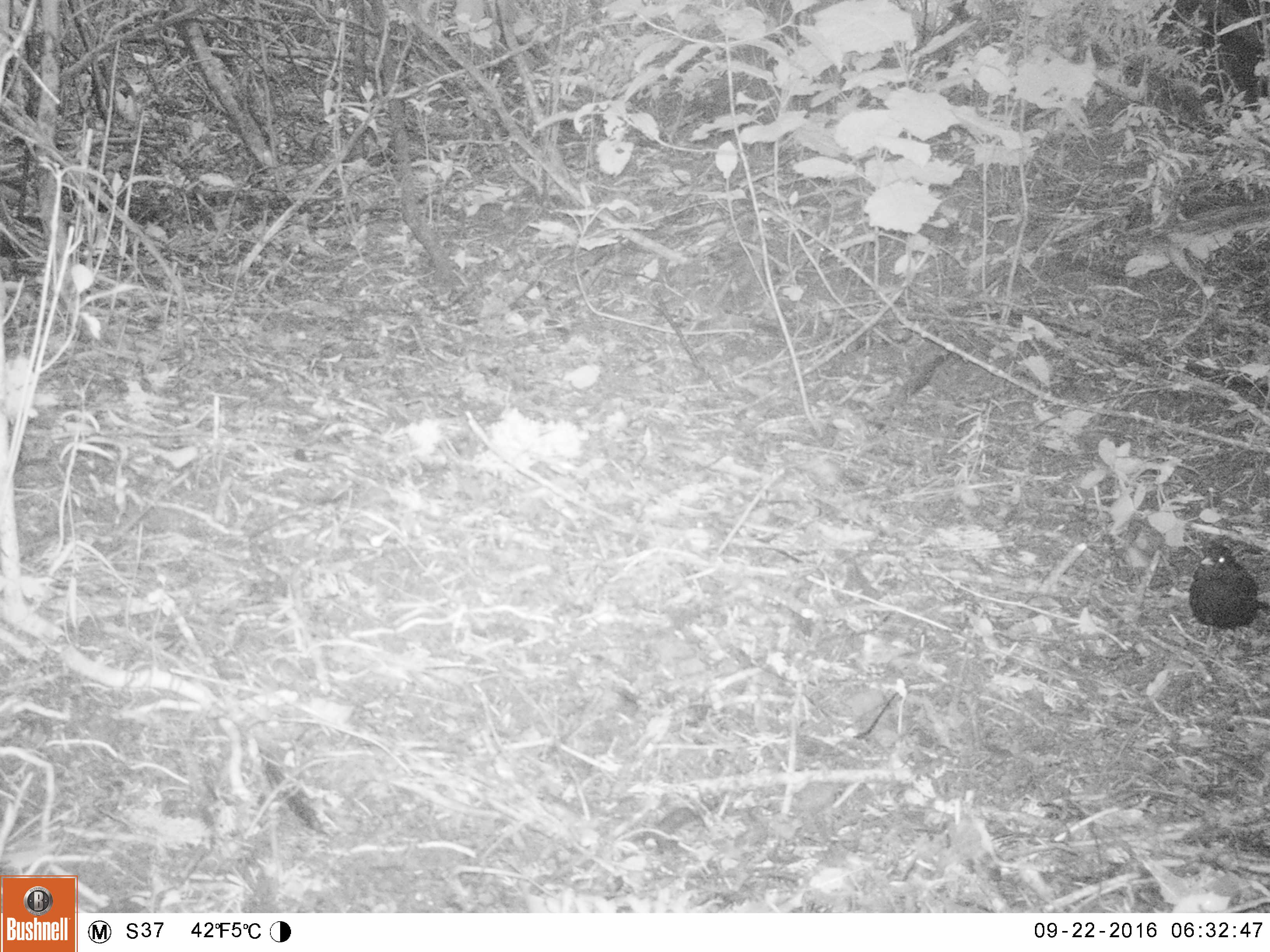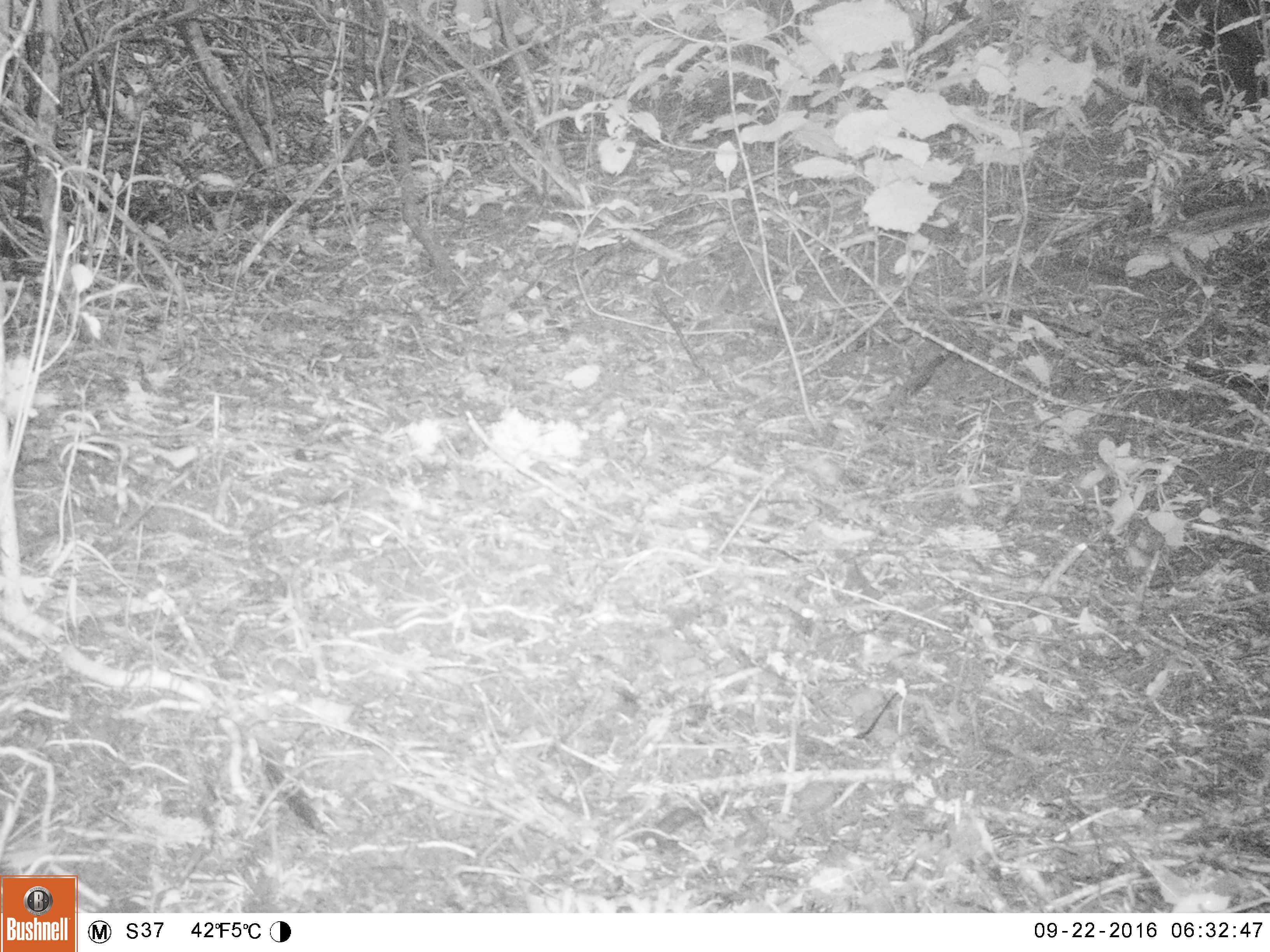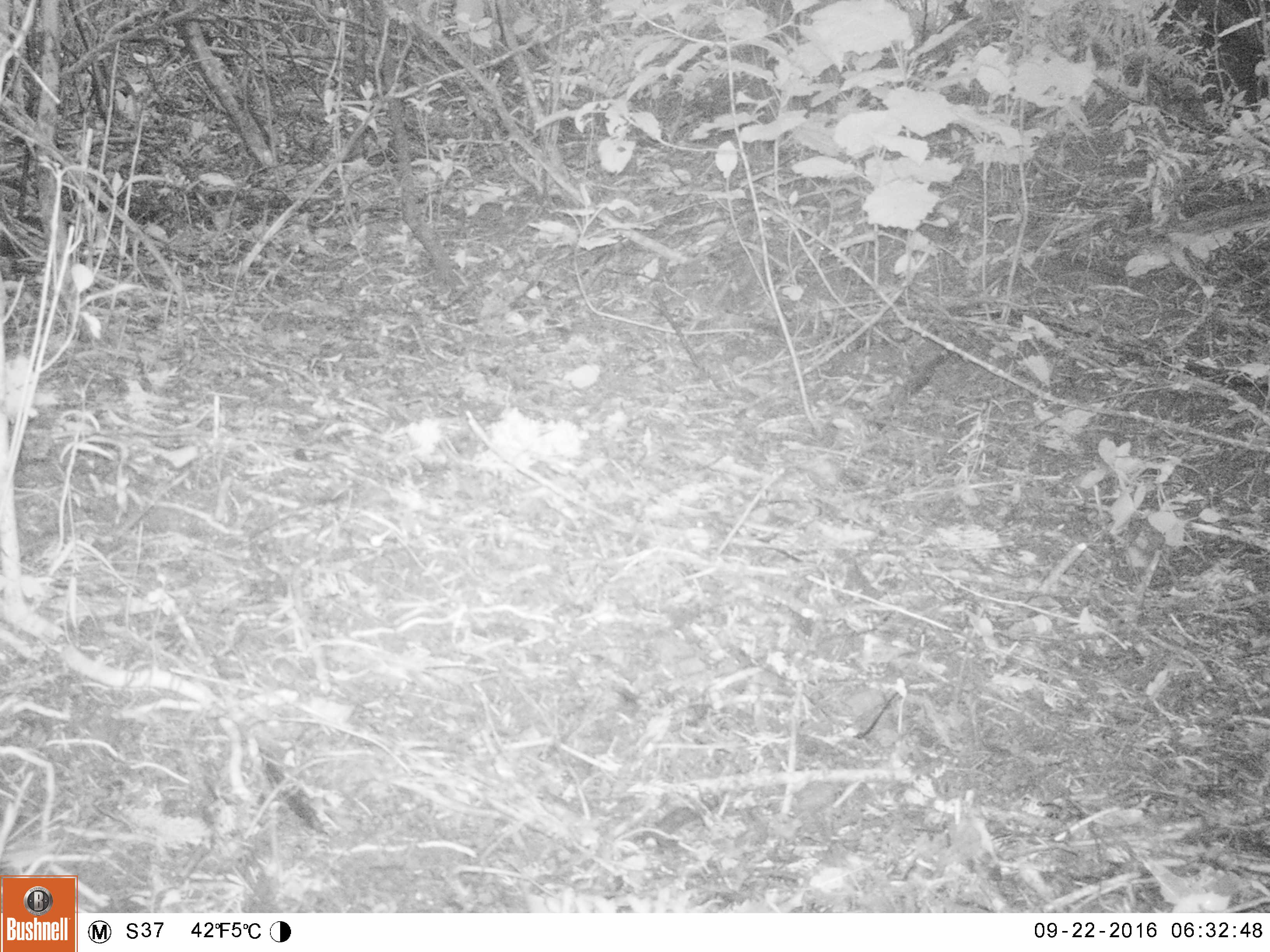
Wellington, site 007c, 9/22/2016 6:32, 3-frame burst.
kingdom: Animalia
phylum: Chordata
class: Aves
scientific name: Aves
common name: bird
Bird (Aves).